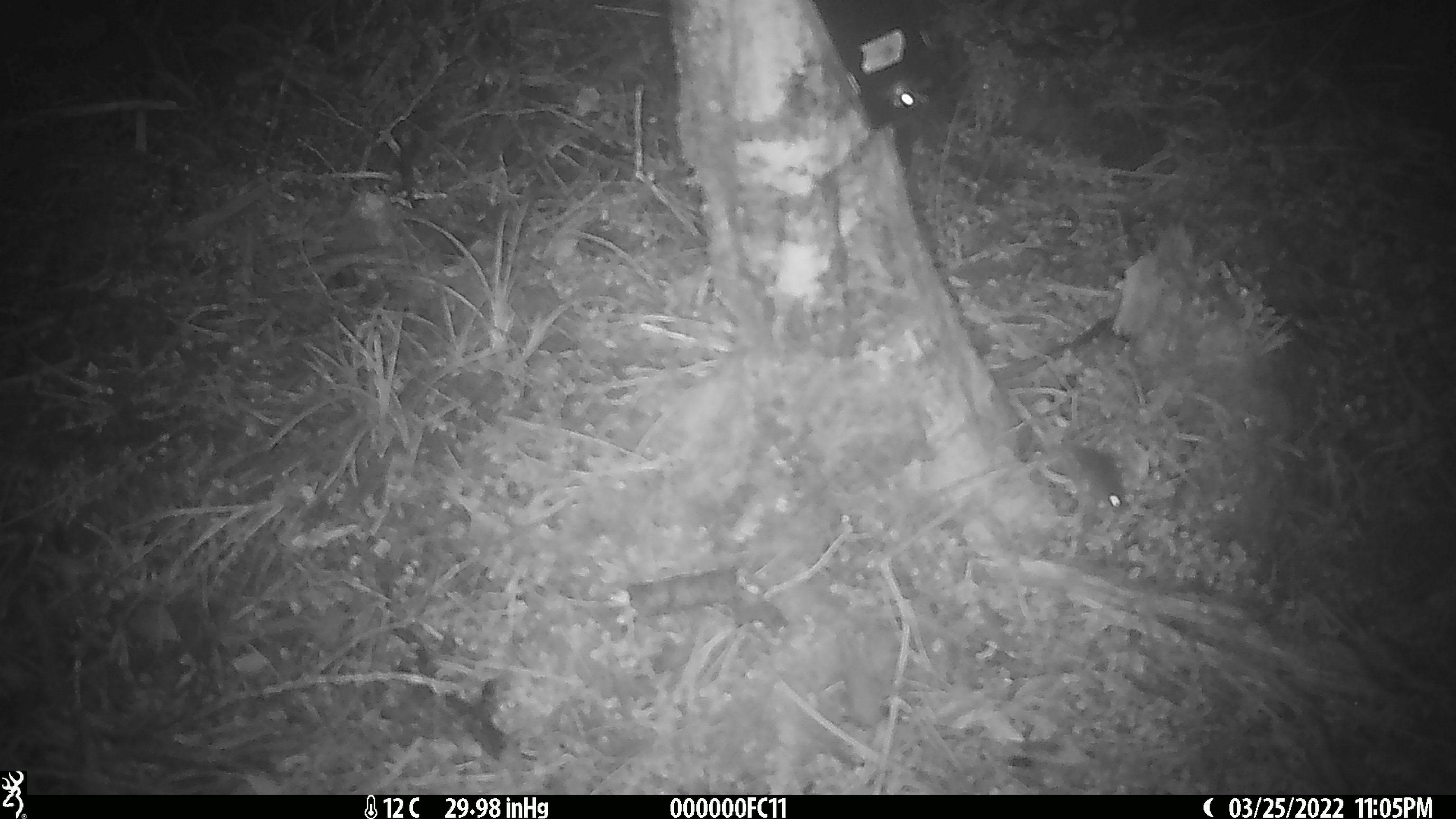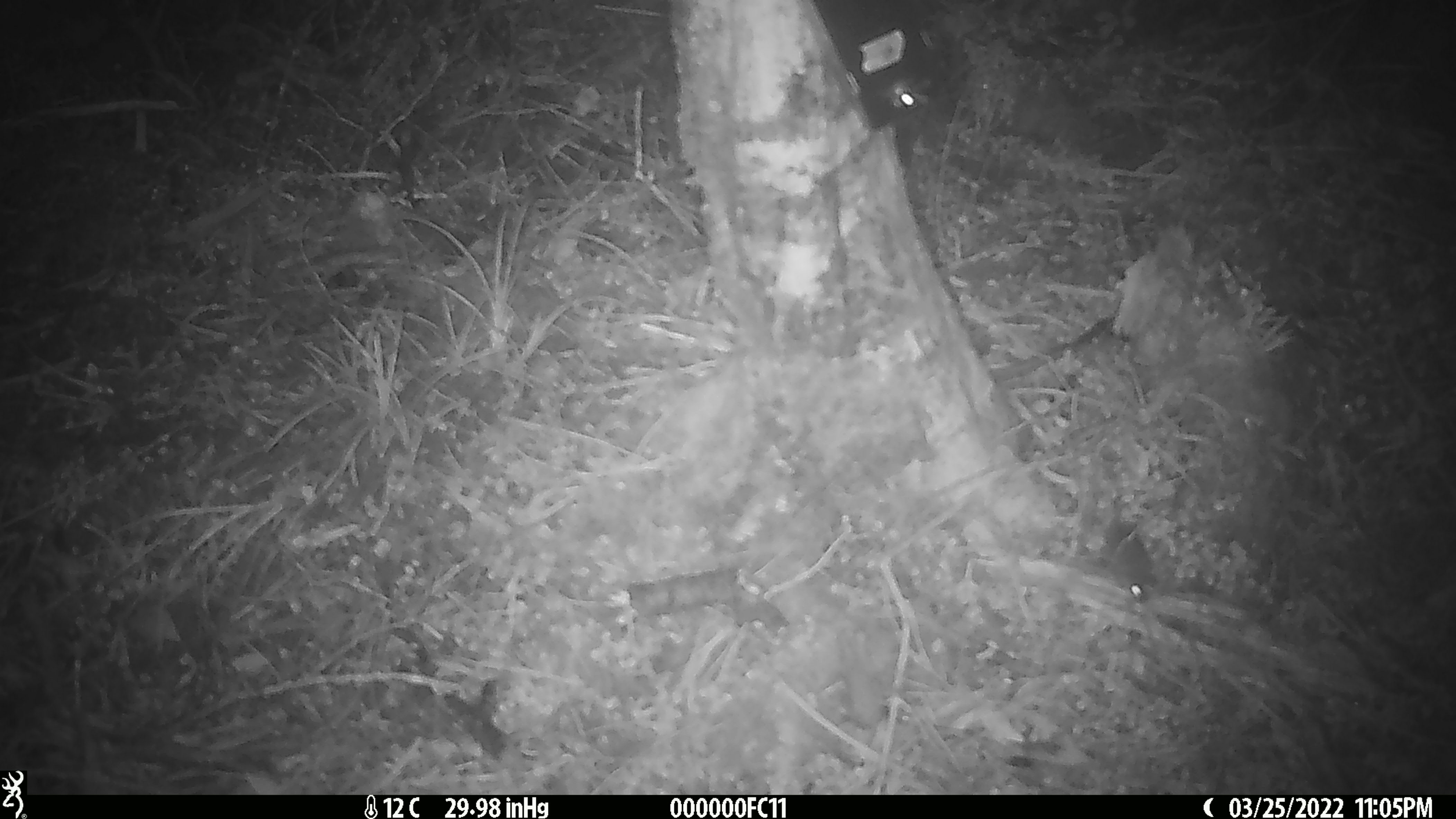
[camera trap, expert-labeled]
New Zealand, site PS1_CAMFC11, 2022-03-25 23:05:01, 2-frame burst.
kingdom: Animalia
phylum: Chordata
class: Mammalia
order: Rodentia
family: Muridae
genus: Mus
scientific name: Mus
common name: mouse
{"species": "mouse (Mus)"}